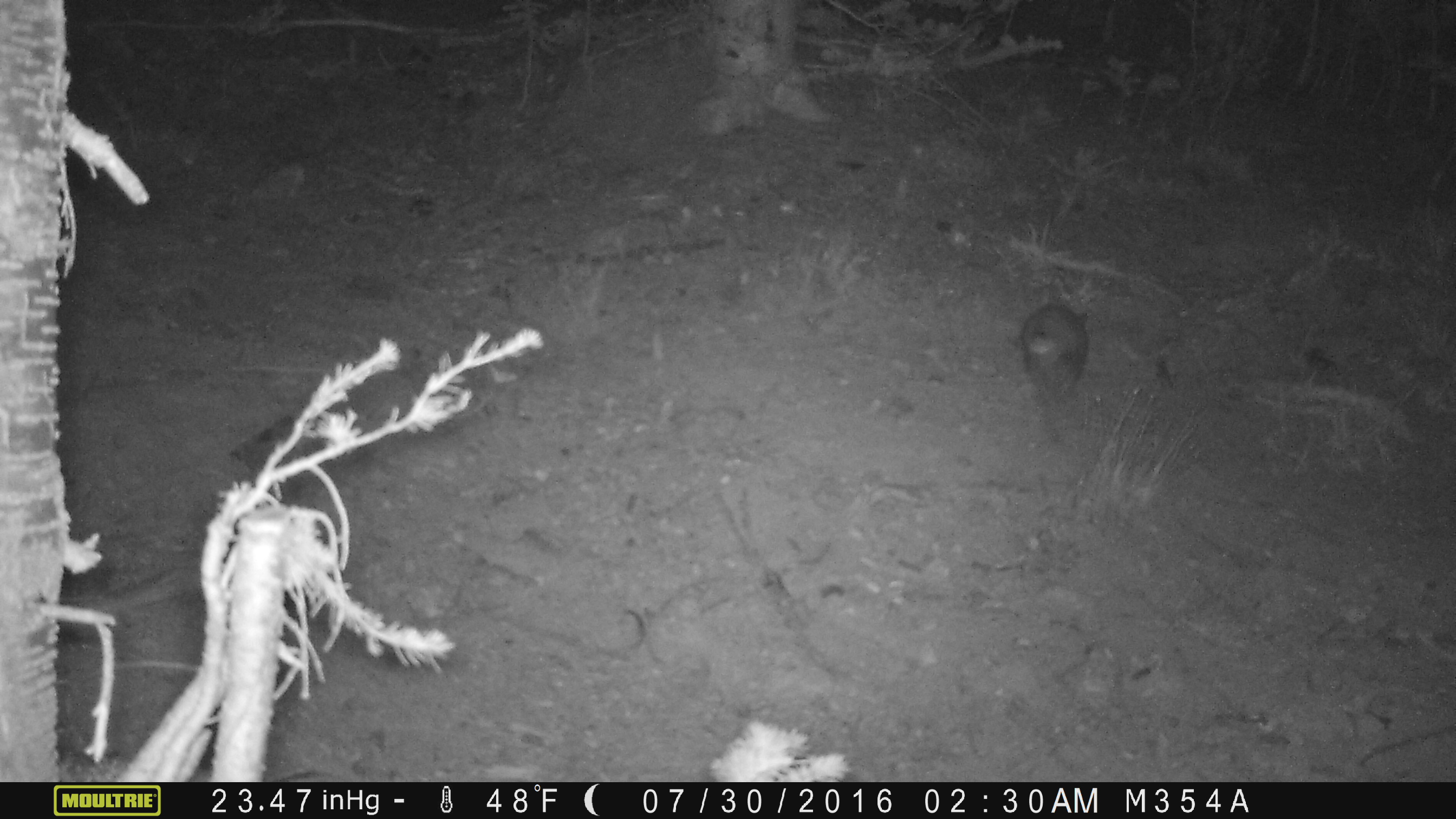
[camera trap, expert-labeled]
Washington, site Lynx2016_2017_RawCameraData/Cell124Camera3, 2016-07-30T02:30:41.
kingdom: Animalia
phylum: Chordata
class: Mammalia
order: Lagomorpha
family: Leporidae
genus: Lepus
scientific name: Lepus americanus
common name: snowshoe hare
Lepus americanus (snowshoe hare). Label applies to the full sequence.